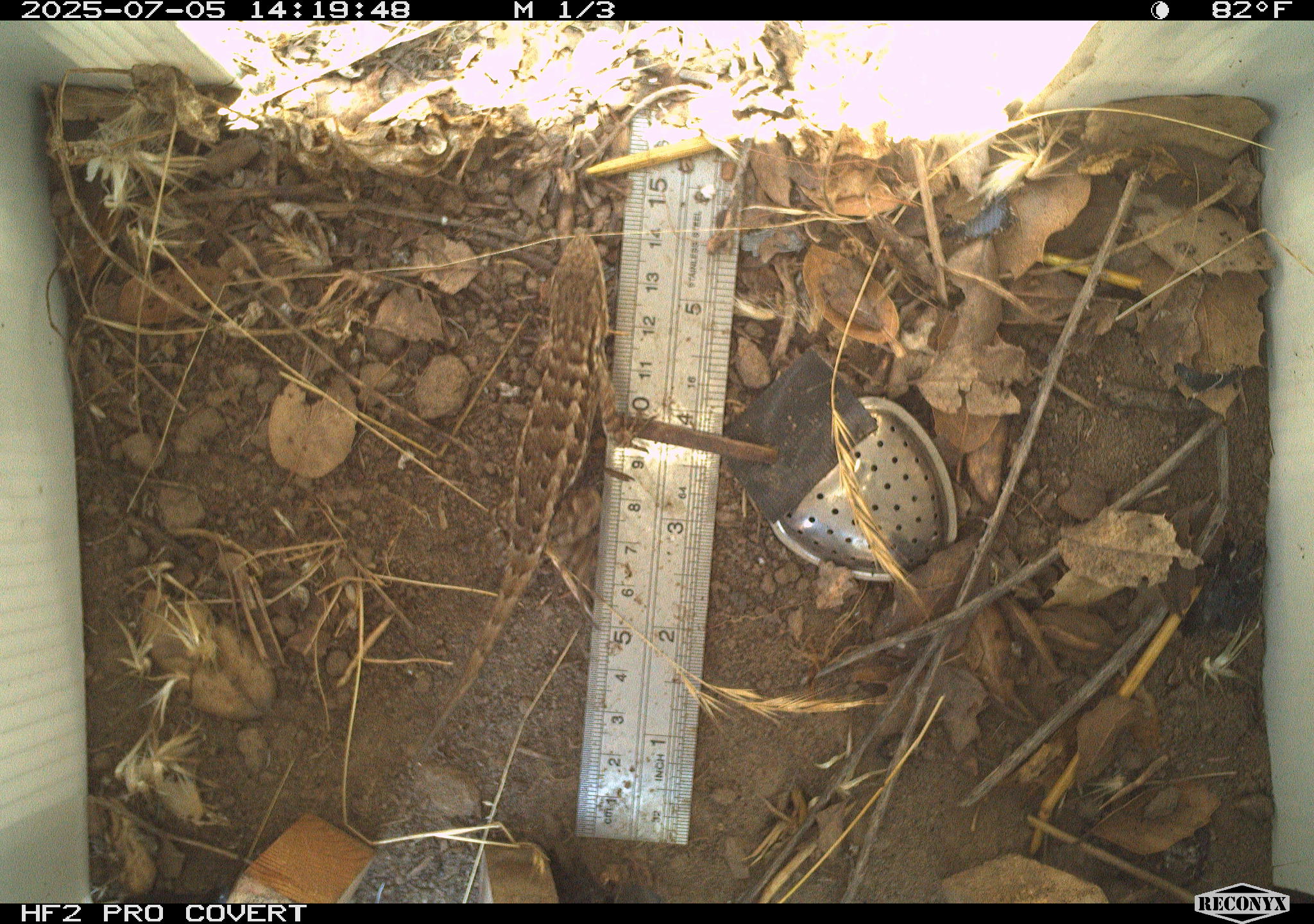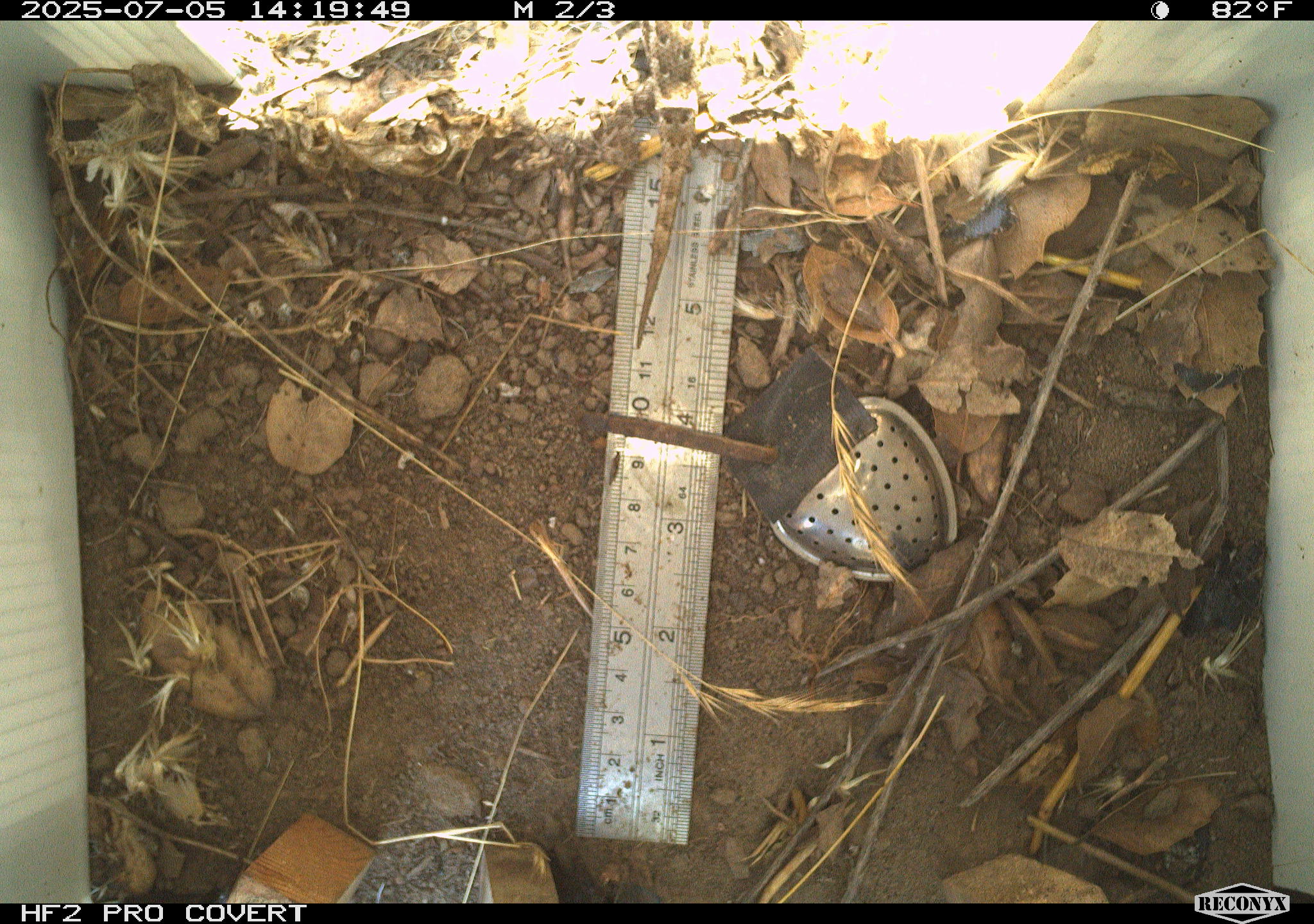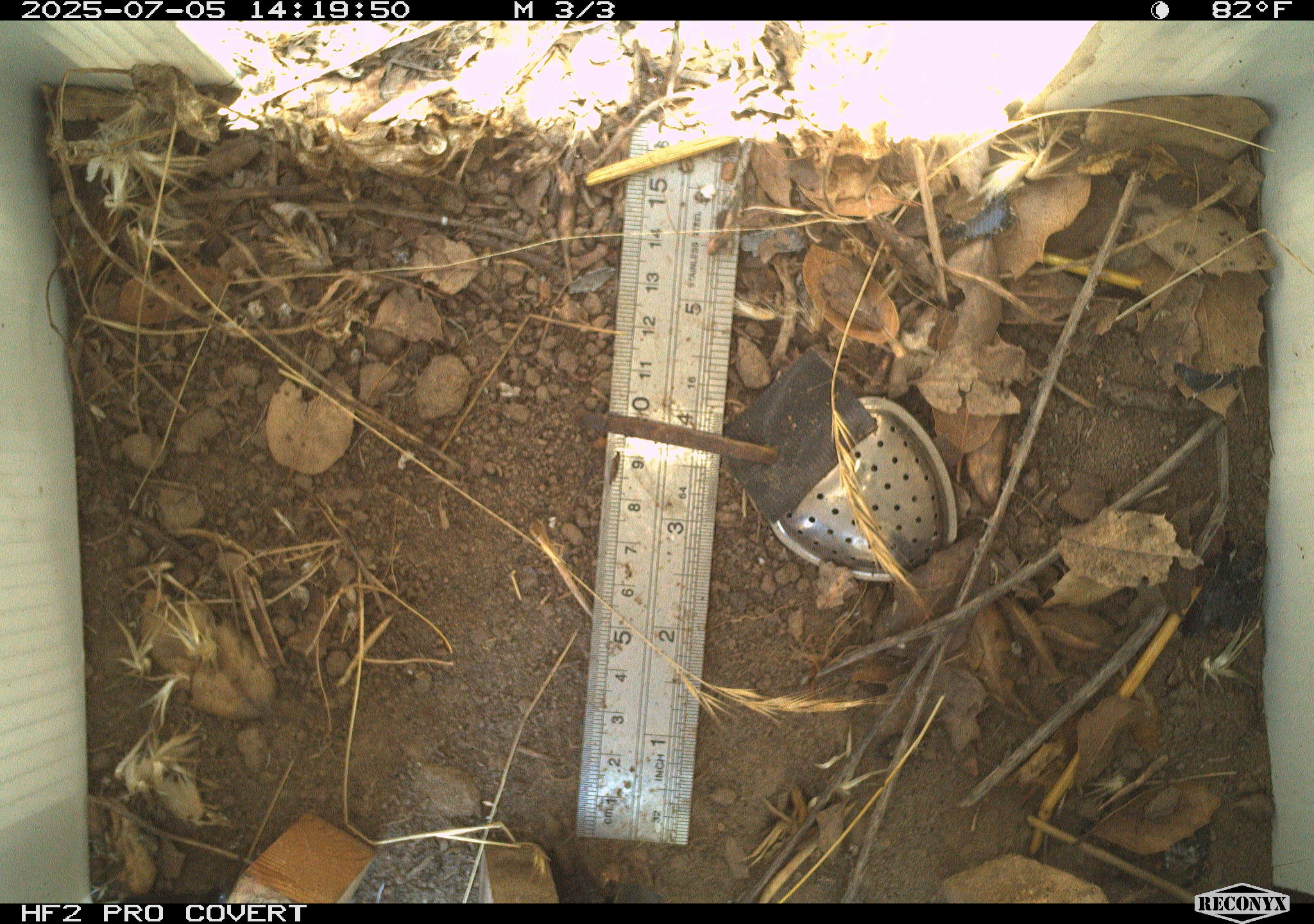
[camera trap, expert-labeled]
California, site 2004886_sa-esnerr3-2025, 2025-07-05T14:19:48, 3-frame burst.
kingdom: Animalia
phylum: Chordata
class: Reptilia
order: Squamata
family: Phrynosomatidae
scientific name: Phrynosomatidae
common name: north american spiny lizards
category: sceloporus/uta species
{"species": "sceloporus/uta species (north american spiny lizards) (Phrynosomatidae)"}